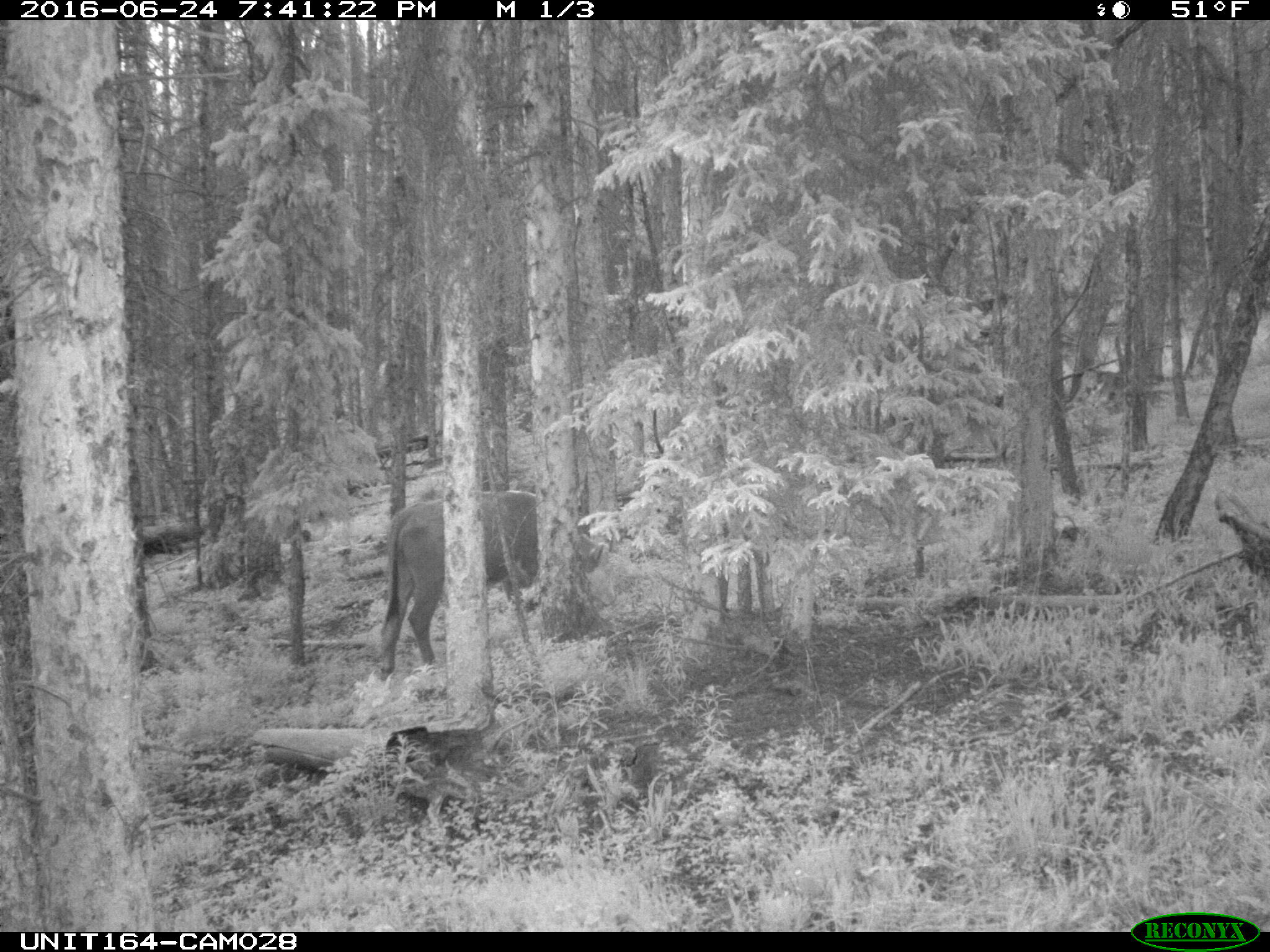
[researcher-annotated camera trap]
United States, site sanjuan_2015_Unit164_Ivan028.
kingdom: Animalia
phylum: Chordata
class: Mammalia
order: Artiodactyla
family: Bovidae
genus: Bos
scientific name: Bos taurus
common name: domestic cow